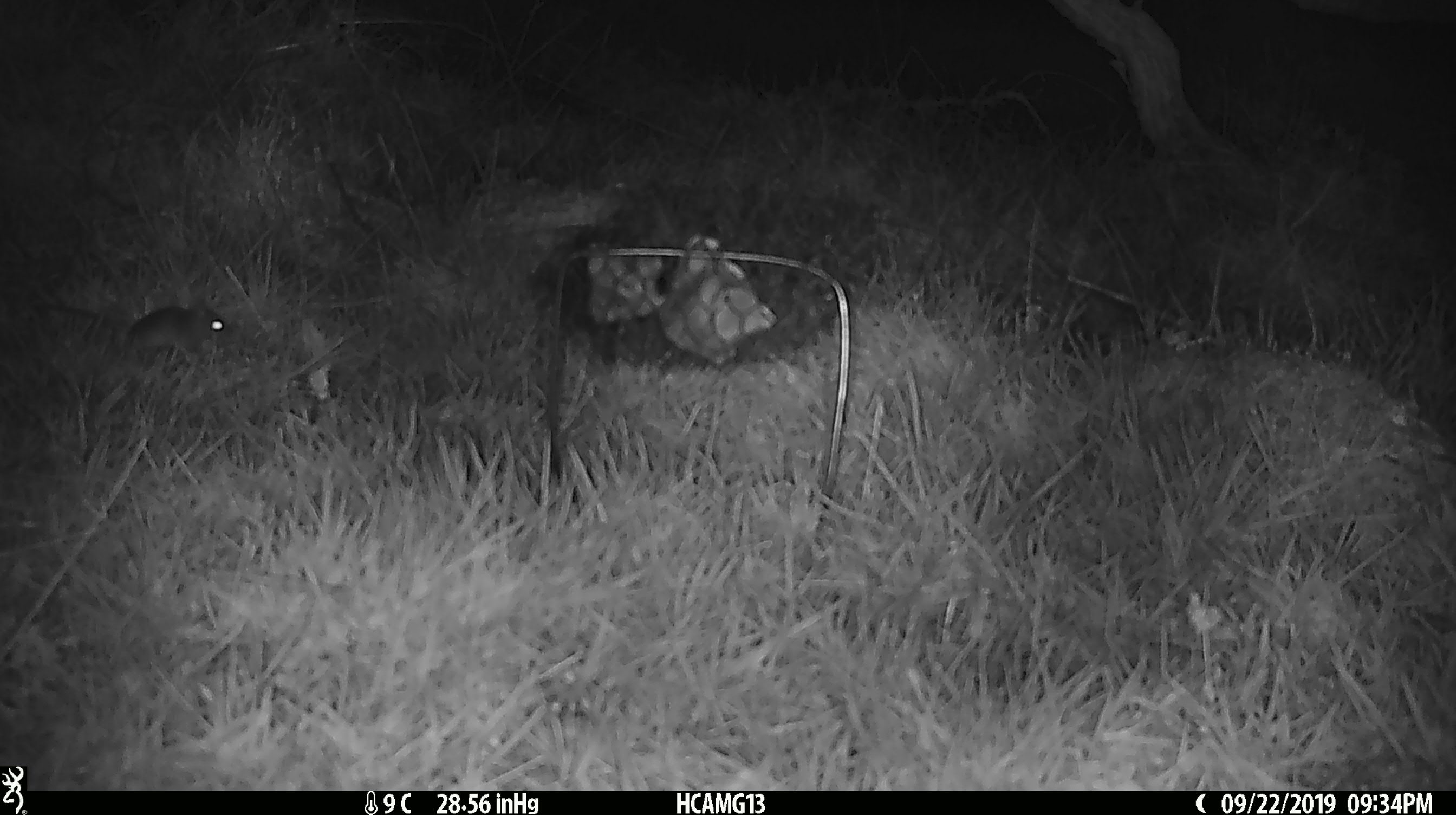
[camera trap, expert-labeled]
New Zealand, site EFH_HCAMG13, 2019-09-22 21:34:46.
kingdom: Animalia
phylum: Chordata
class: Mammalia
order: Rodentia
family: Muridae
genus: Mus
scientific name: Mus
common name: mouse